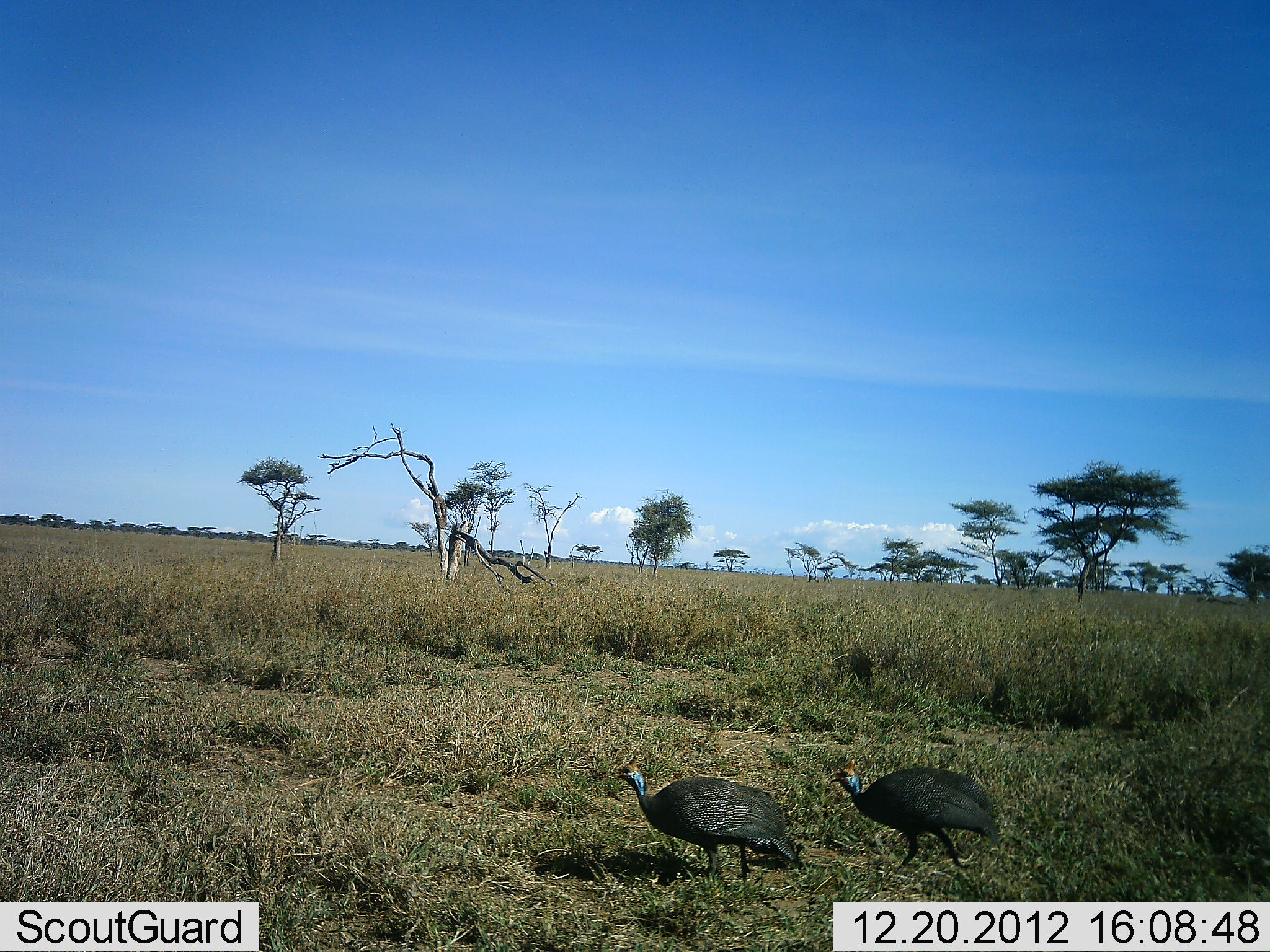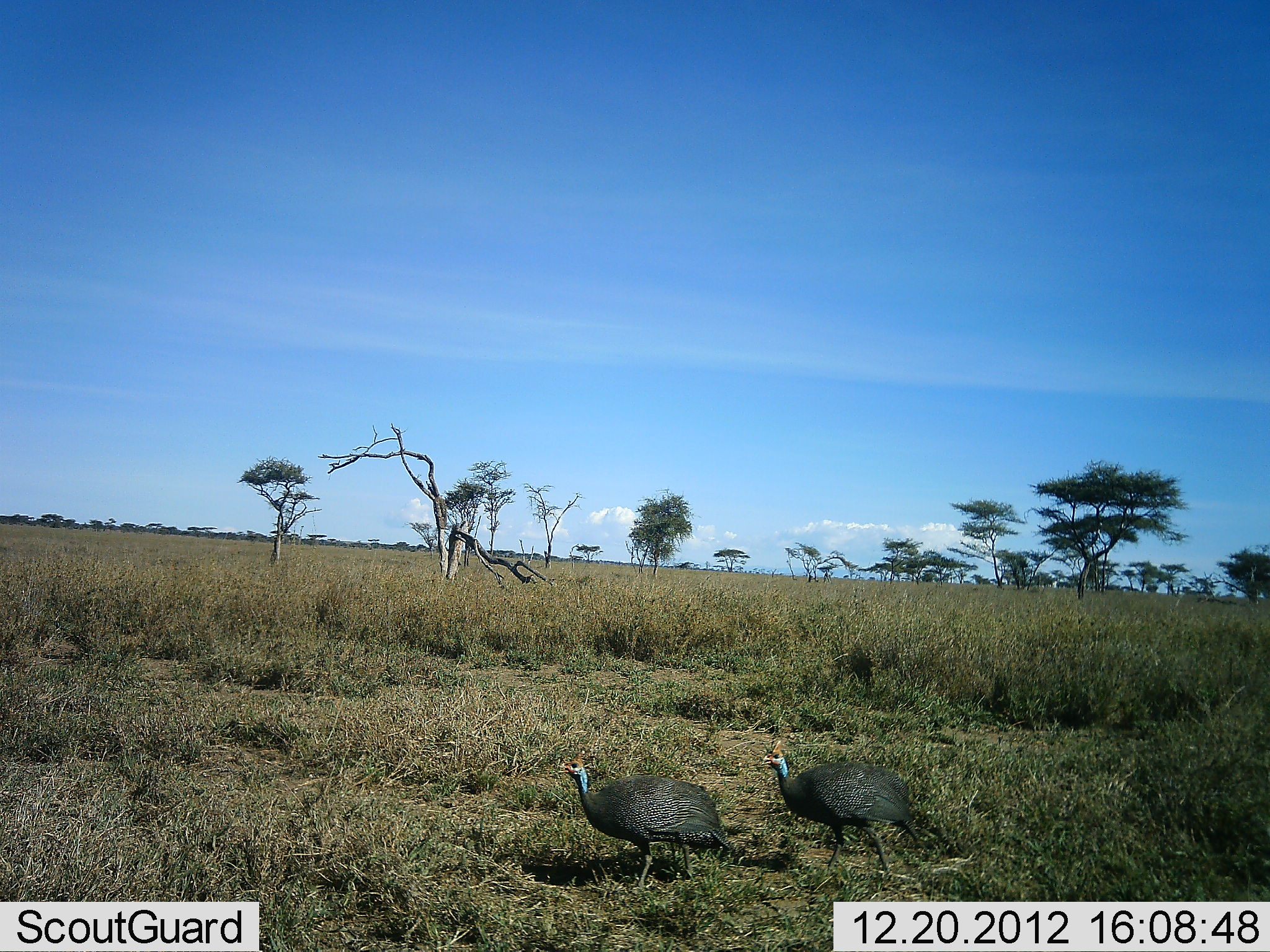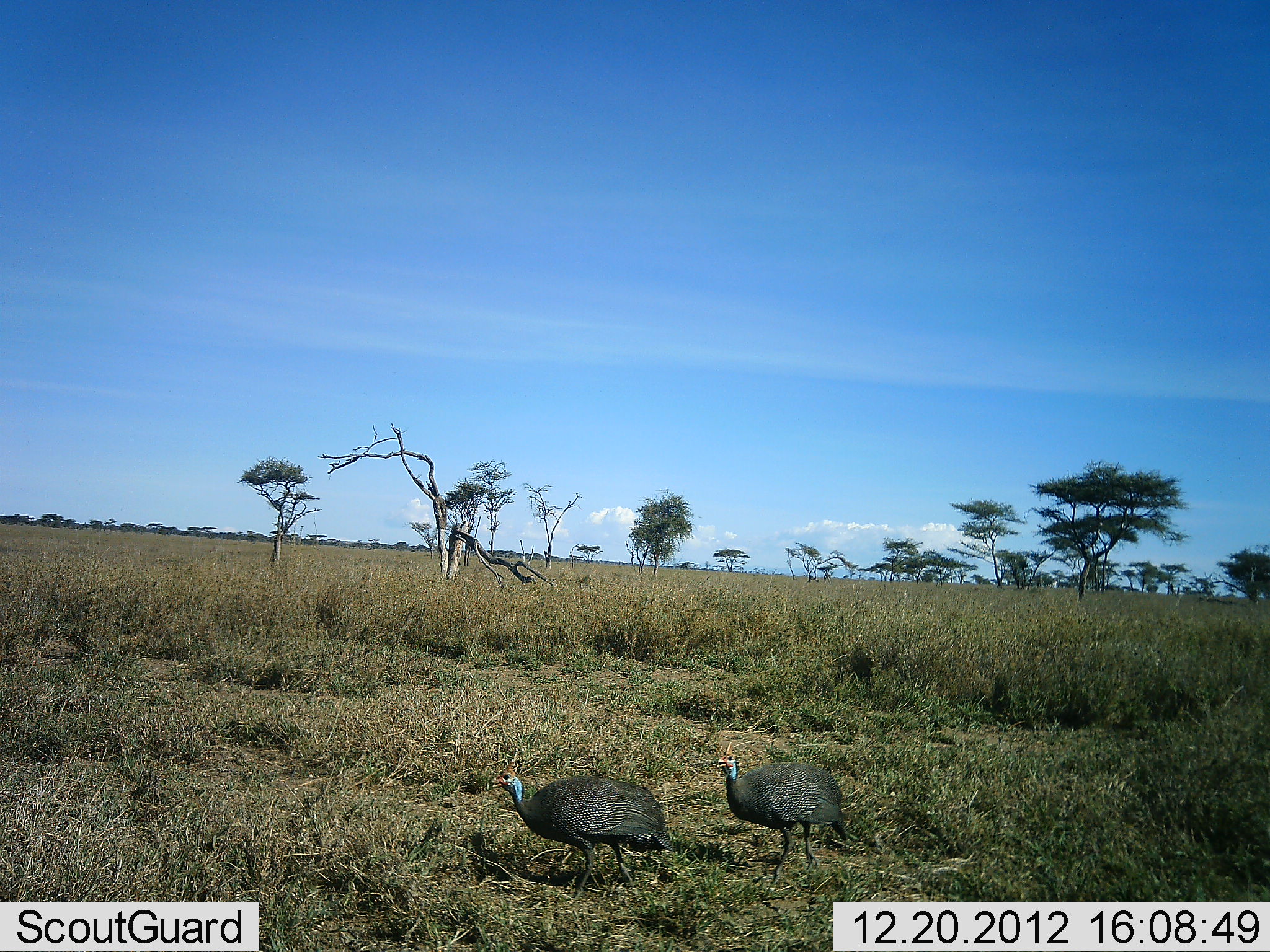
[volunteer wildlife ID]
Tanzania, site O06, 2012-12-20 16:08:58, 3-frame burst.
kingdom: Animalia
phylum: Chordata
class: Aves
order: Galliformes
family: Numididae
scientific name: Numididae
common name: guinea fowl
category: guineafowl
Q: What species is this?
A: Guineafowl (guinea fowl) (Numididae).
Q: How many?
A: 2.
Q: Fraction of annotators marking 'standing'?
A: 5%.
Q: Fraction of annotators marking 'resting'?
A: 0%.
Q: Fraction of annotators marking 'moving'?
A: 95%.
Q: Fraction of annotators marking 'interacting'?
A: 0%.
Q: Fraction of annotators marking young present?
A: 0%.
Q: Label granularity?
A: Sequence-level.